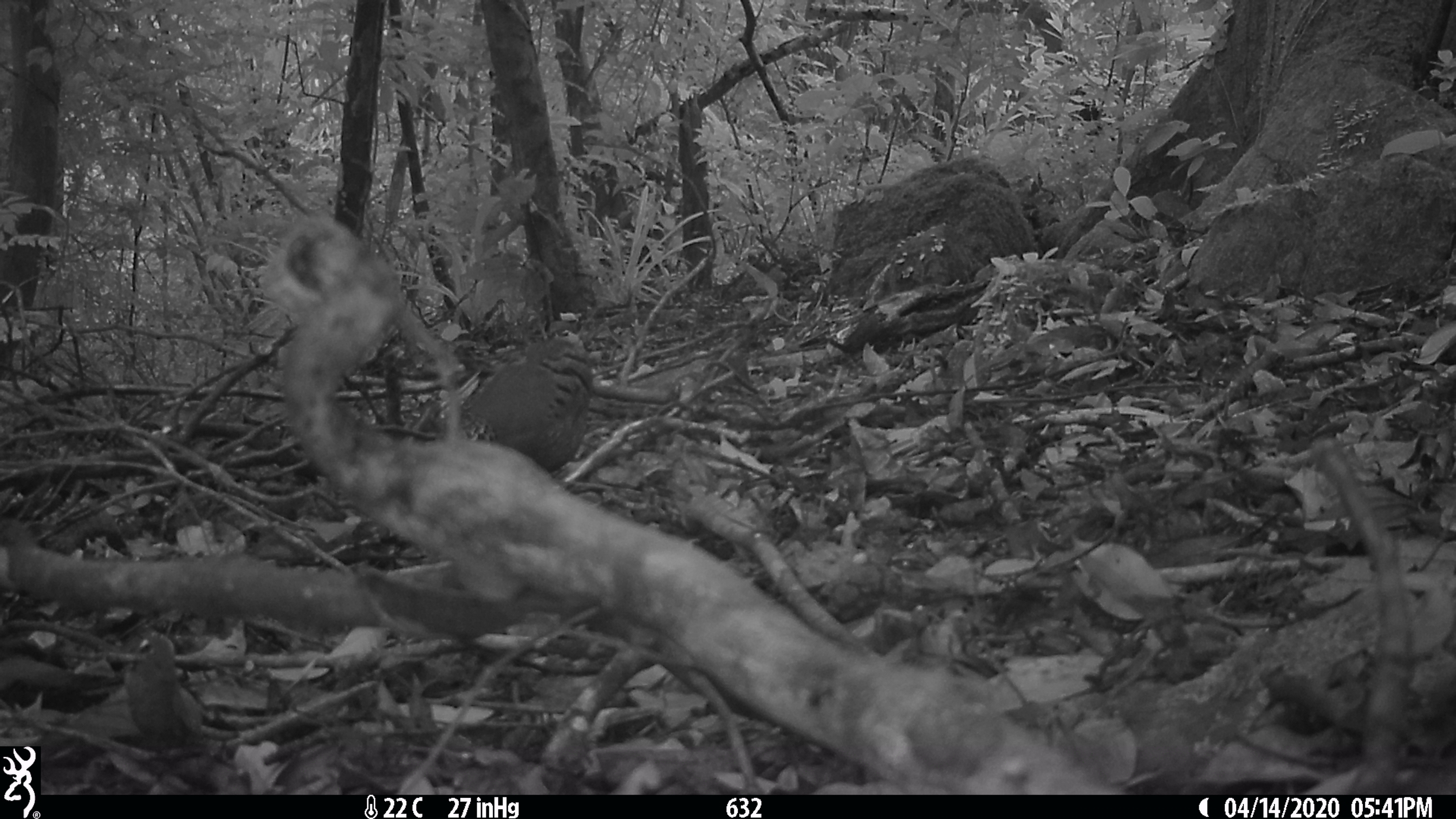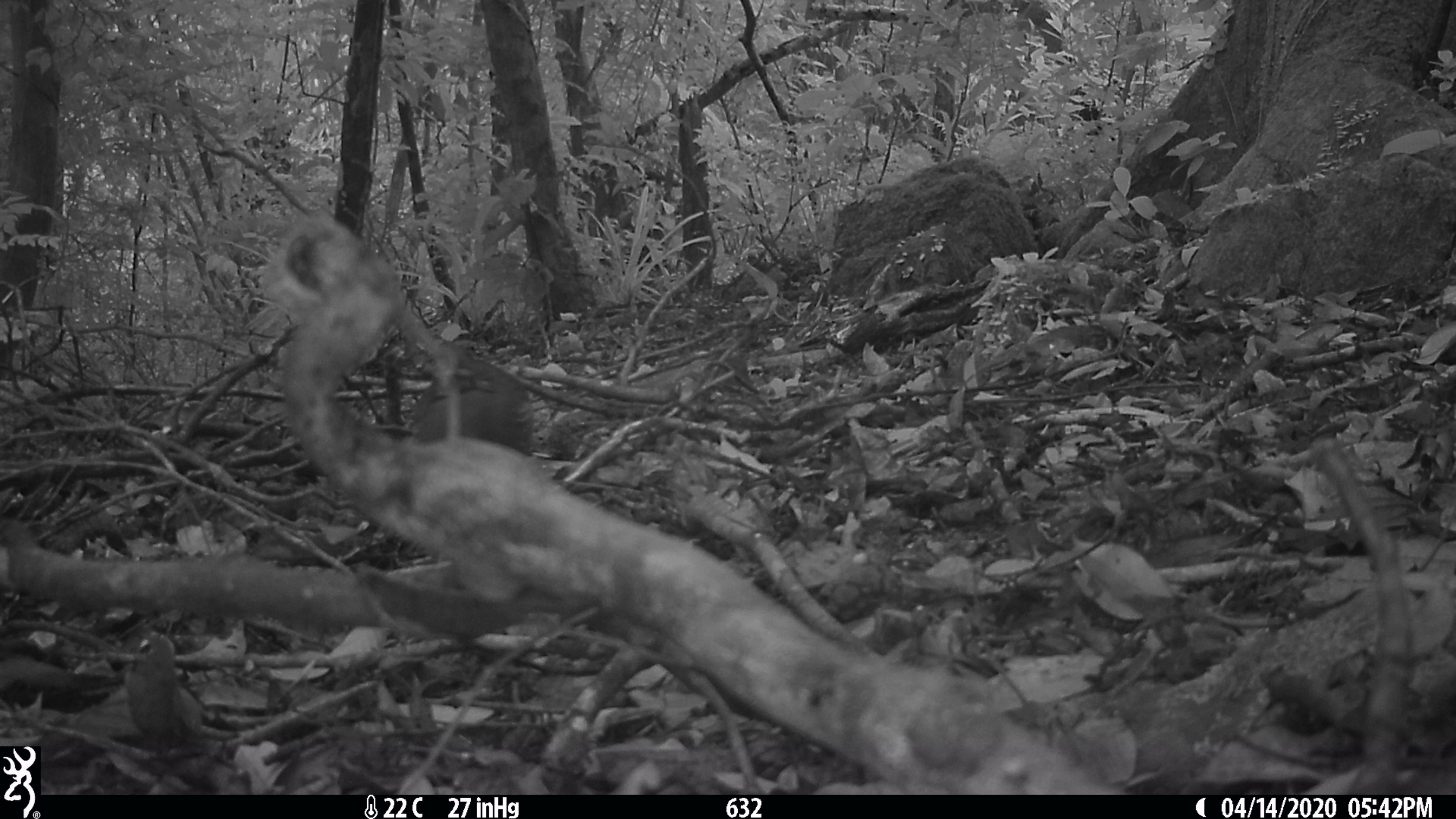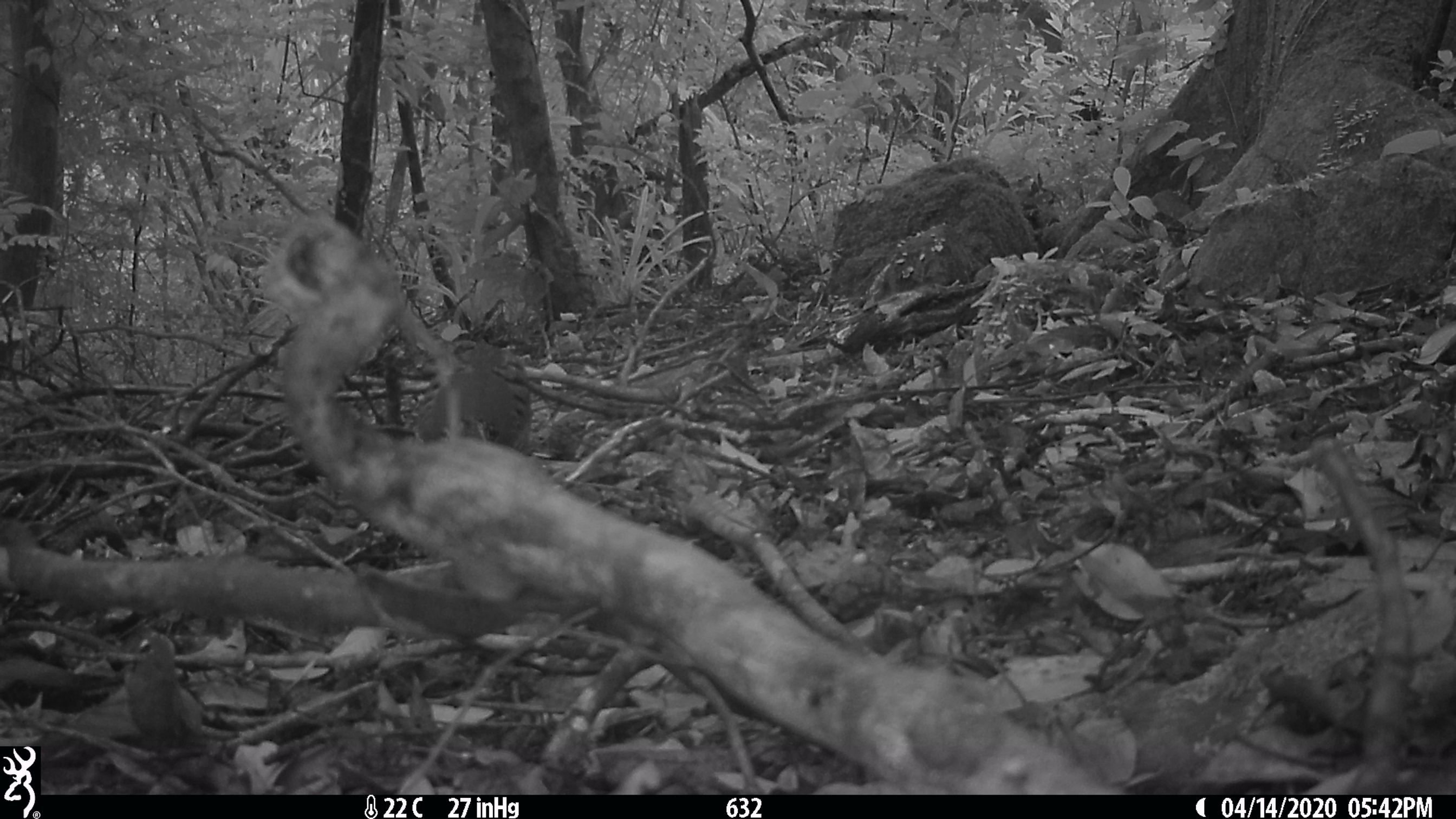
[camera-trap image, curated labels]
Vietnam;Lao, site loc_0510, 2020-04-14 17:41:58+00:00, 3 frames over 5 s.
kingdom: Animalia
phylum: Chordata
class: Aves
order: Galliformes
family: Phasianidae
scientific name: Phasianidae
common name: partridge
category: unidentified partridge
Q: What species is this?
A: Unidentified partridge (partridge) (Phasianidae).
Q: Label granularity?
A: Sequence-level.